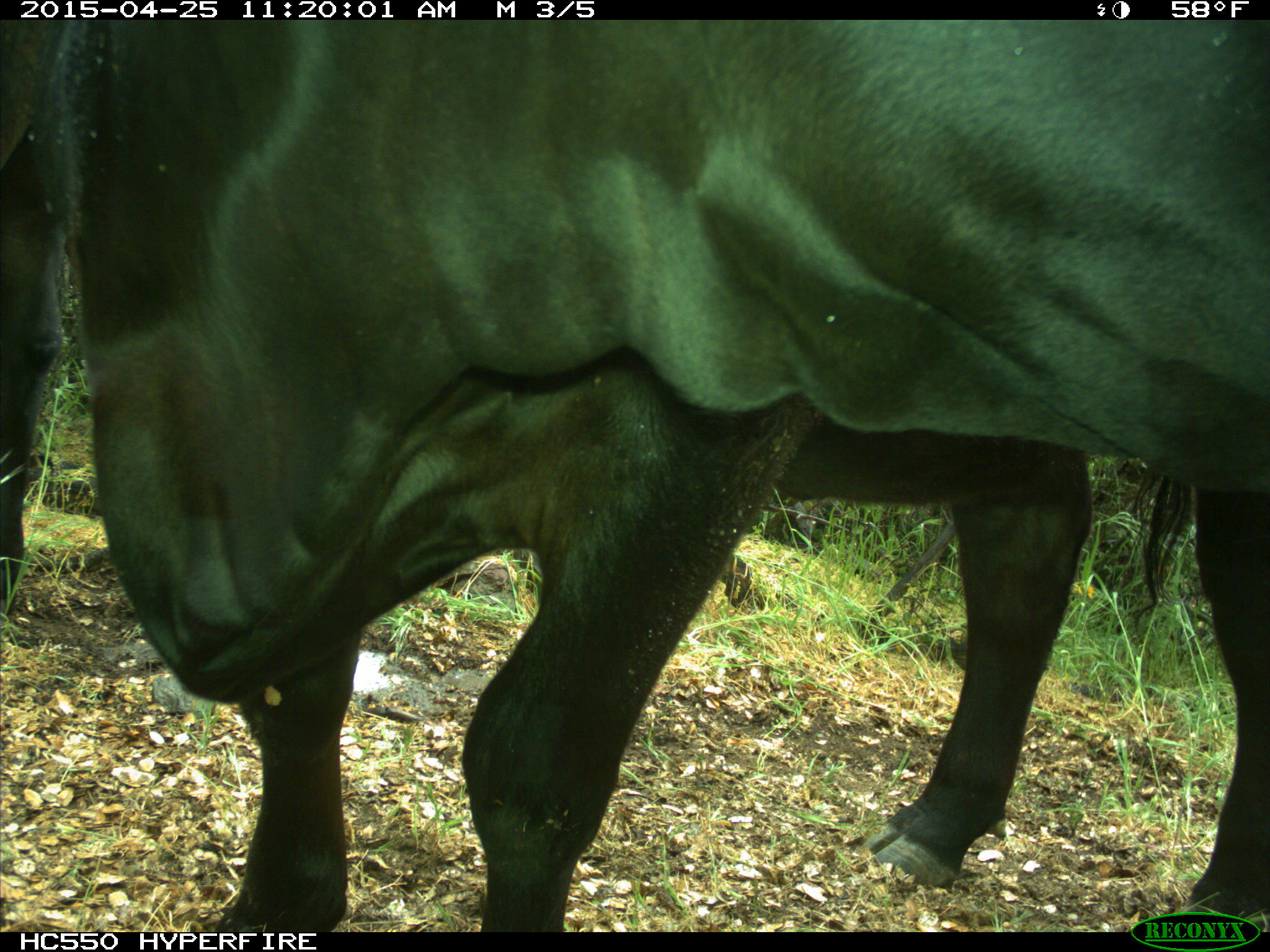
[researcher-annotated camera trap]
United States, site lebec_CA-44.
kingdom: Animalia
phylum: Chordata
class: Mammalia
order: Artiodactyla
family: Suidae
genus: Sus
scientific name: Sus scrofa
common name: wild boar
Sus scrofa (wild boar).